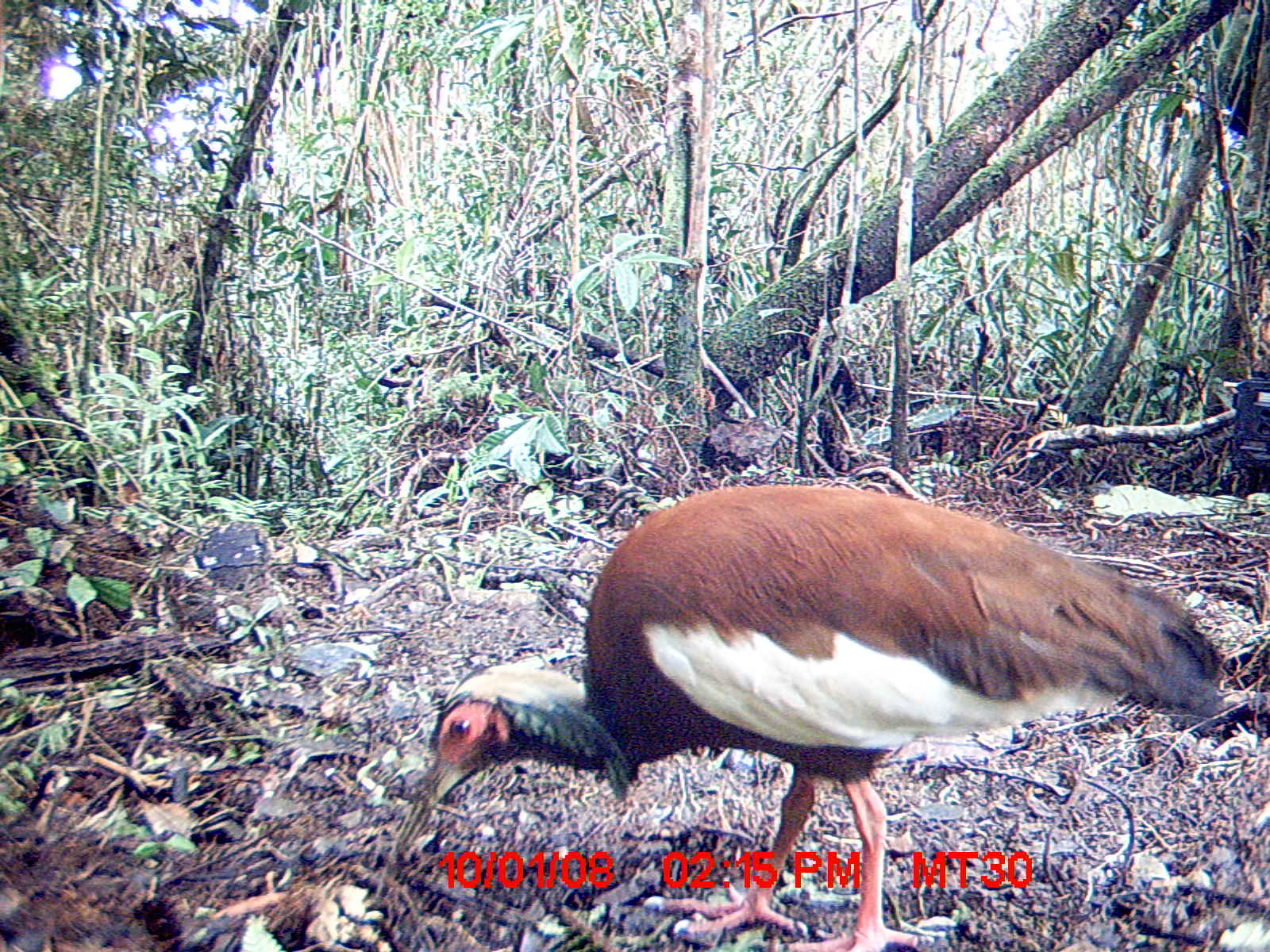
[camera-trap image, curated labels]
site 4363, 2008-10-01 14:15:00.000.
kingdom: Animalia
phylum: Chordata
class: Aves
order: Pelecaniformes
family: Threskiornithidae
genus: Lophotibis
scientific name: Lophotibis cristata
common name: madagascan ibis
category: lophotibis cristataa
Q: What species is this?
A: Lophotibis cristataa (madagascan ibis) (Lophotibis cristata).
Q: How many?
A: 2.